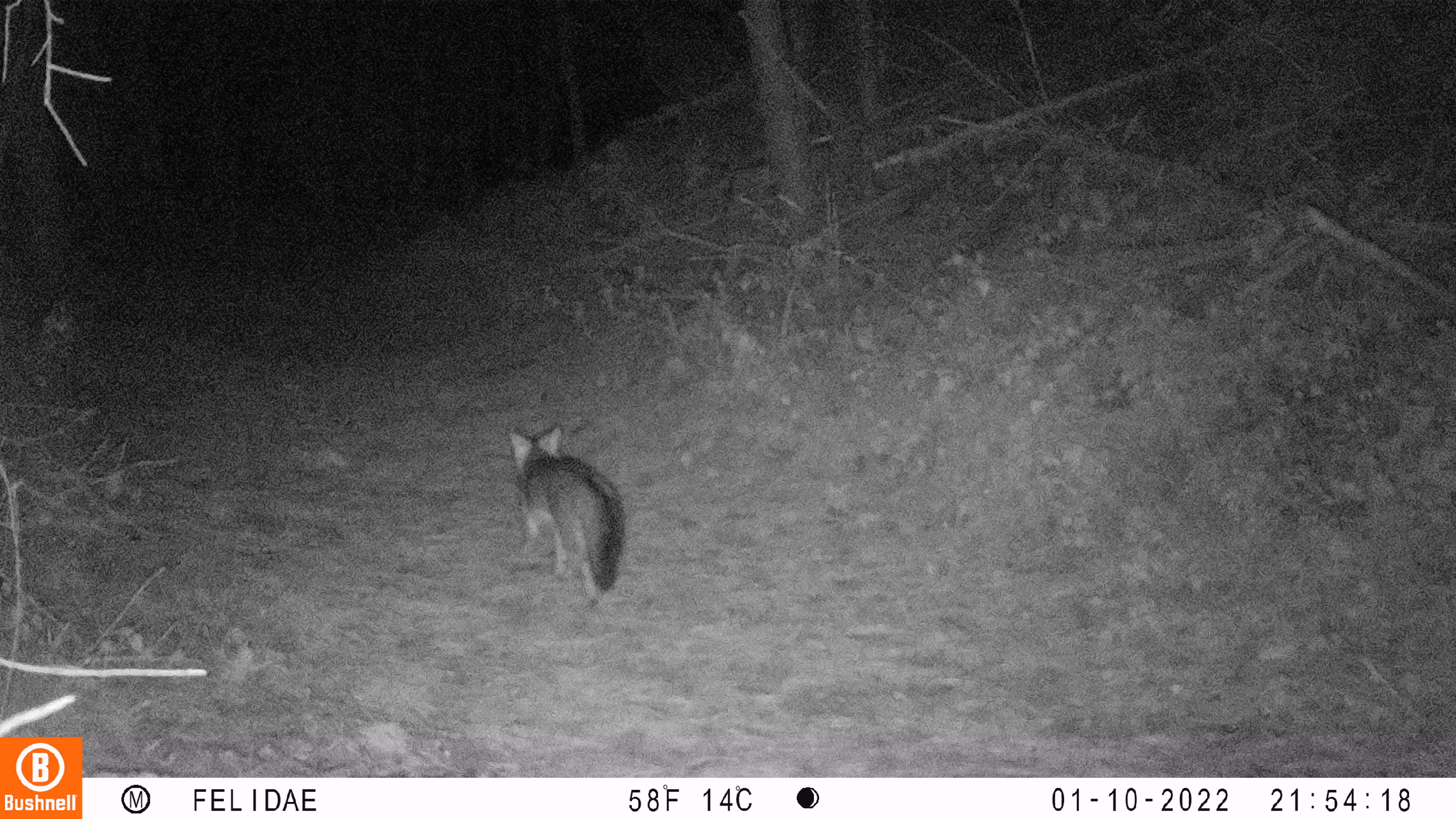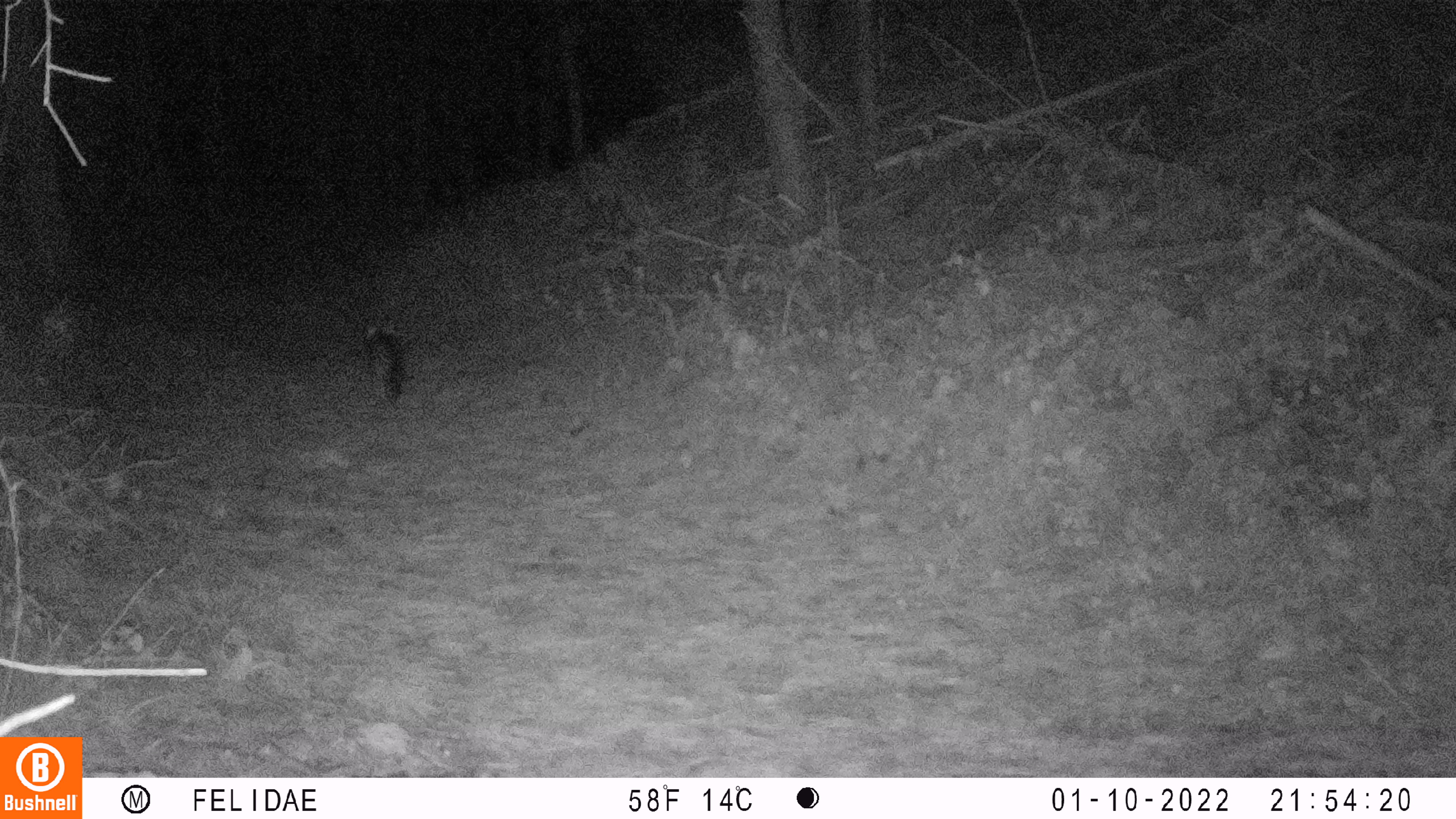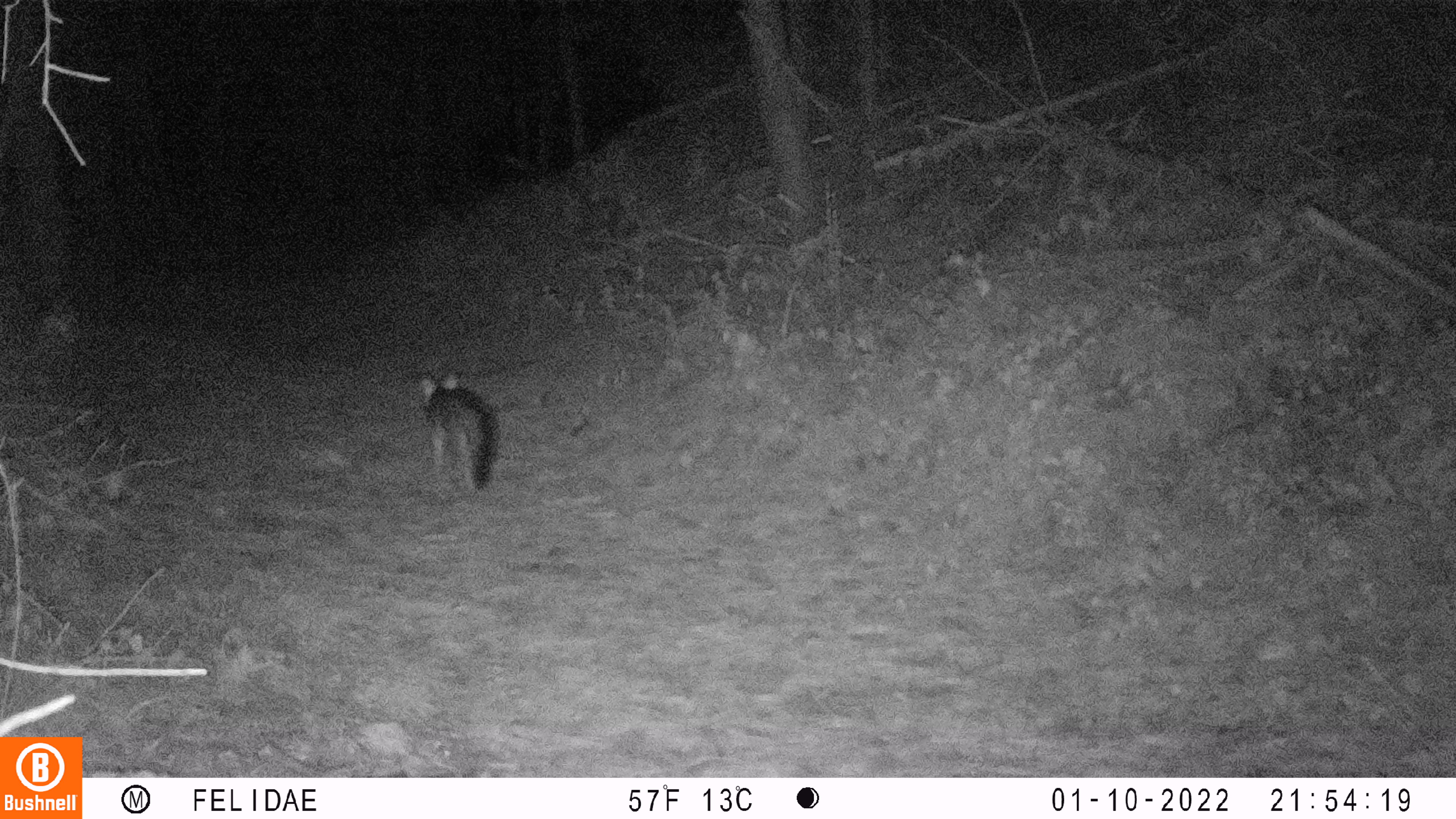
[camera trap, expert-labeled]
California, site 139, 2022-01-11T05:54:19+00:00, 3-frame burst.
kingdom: Animalia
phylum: Chordata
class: Mammalia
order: Carnivora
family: Canidae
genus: Urocyon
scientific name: Urocyon cinereoargenteus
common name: gray fox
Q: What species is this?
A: Gray fox (Urocyon cinereoargenteus).